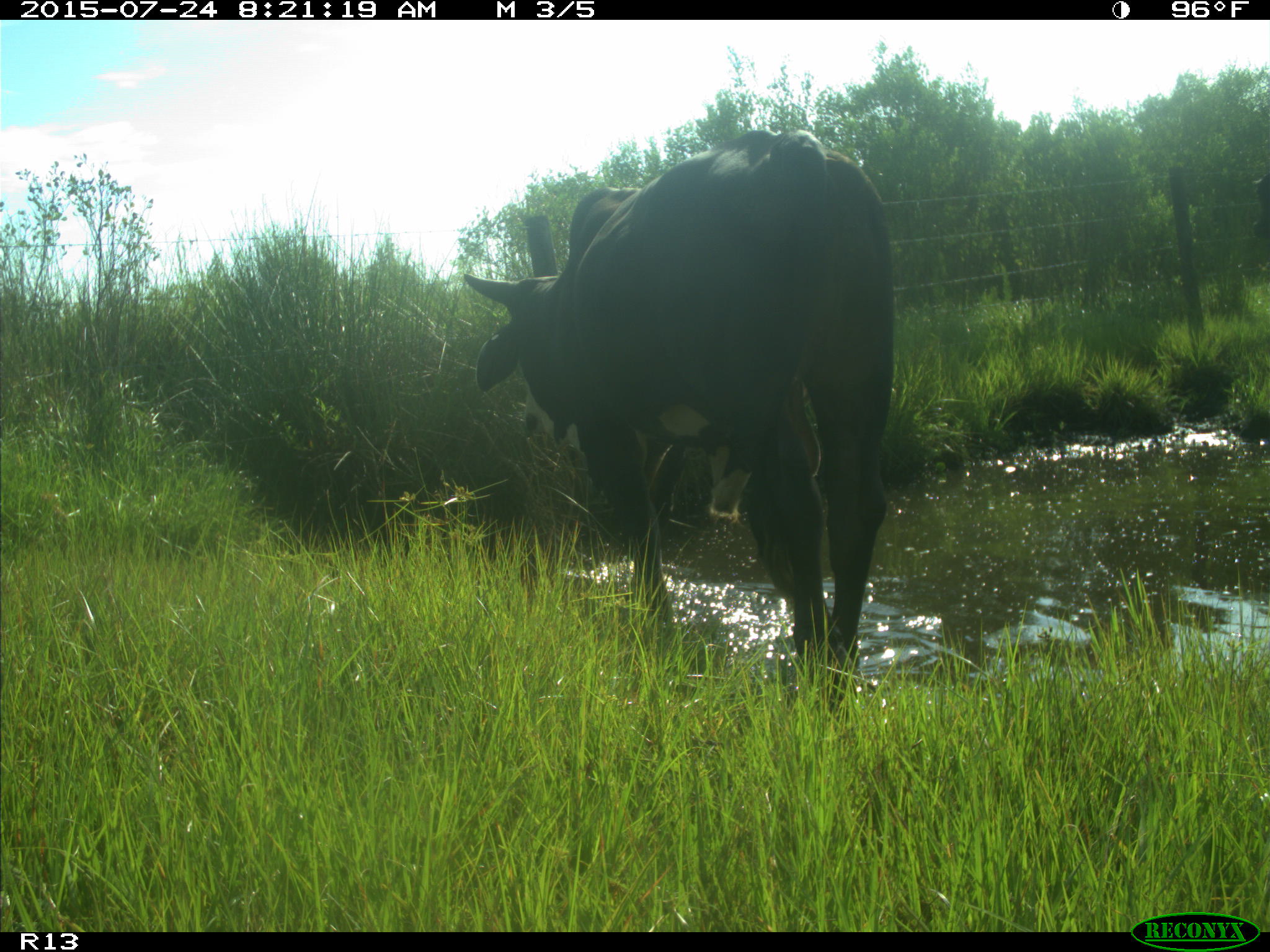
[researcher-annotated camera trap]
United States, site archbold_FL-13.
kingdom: Animalia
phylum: Chordata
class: Mammalia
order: Artiodactyla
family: Bovidae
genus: Bos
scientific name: Bos taurus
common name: domestic cow